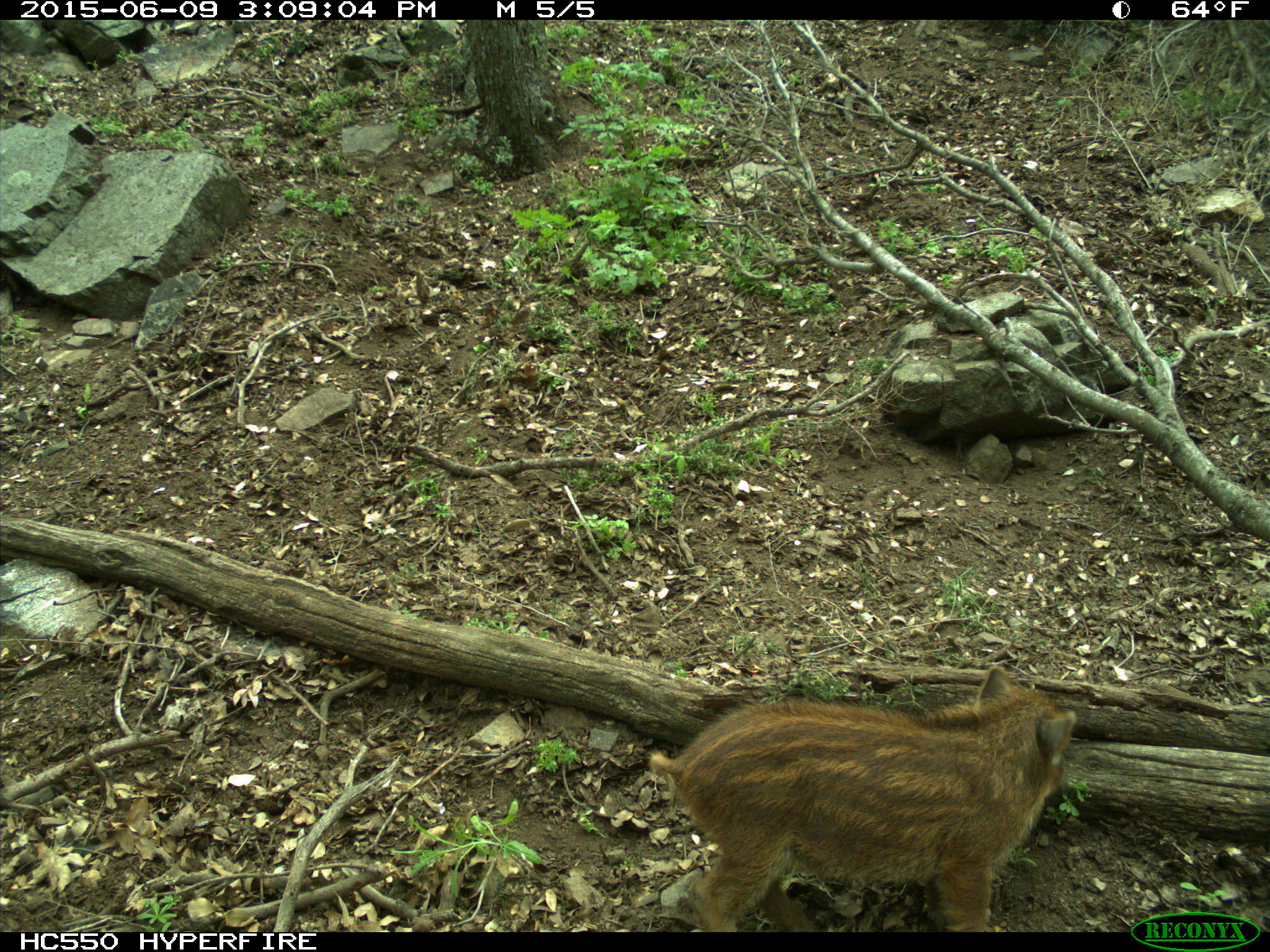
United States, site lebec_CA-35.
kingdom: Animalia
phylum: Chordata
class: Mammalia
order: Artiodactyla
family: Suidae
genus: Sus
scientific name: Sus scrofa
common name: wild boar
Sus scrofa (wild boar).